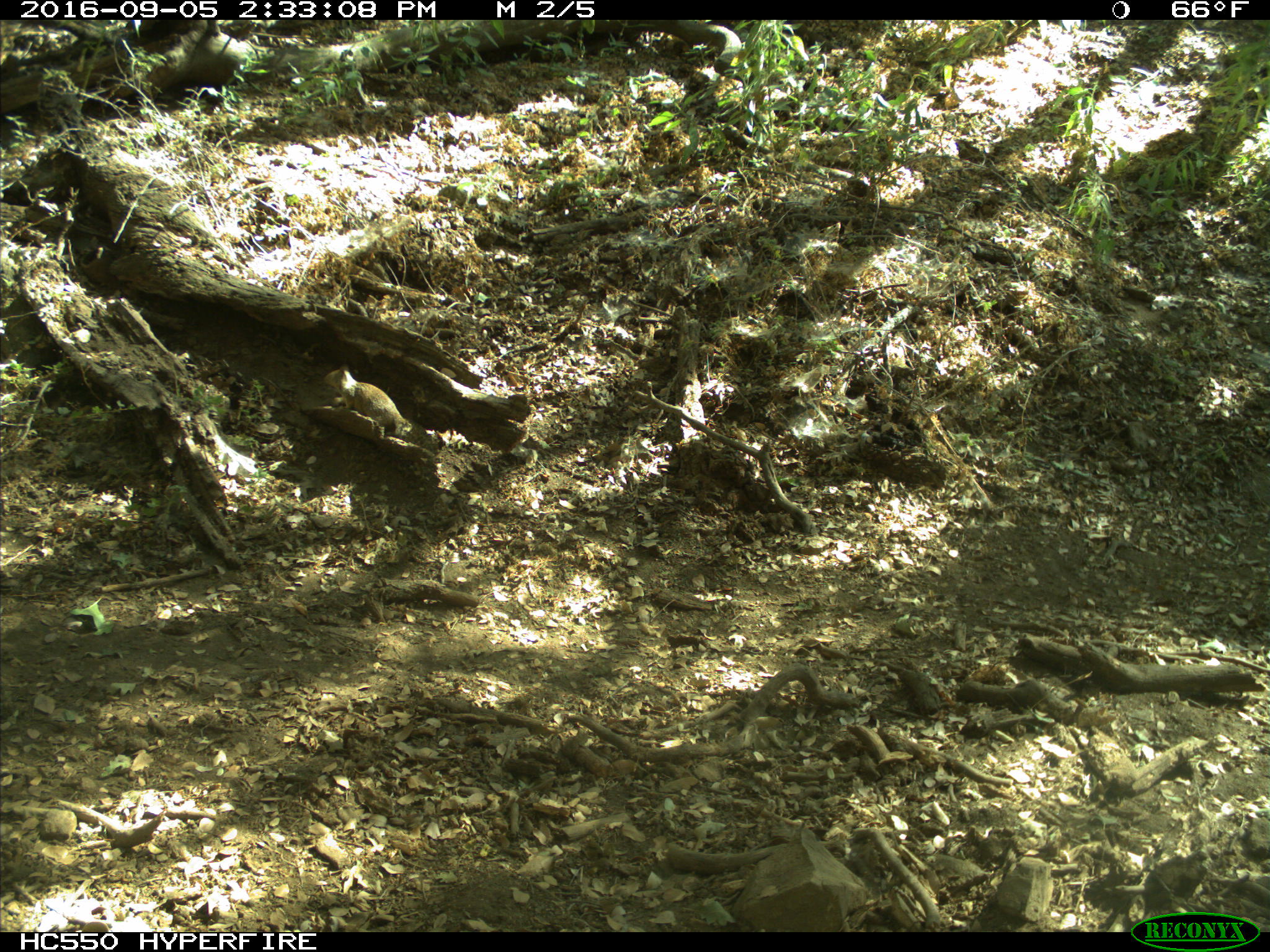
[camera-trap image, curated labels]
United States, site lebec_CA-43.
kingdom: Animalia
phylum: Chordata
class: Mammalia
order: Rodentia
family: Sciuridae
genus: Otospermophilus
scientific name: Otospermophilus beecheyi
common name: california ground squirrel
Otospermophilus beecheyi (california ground squirrel).